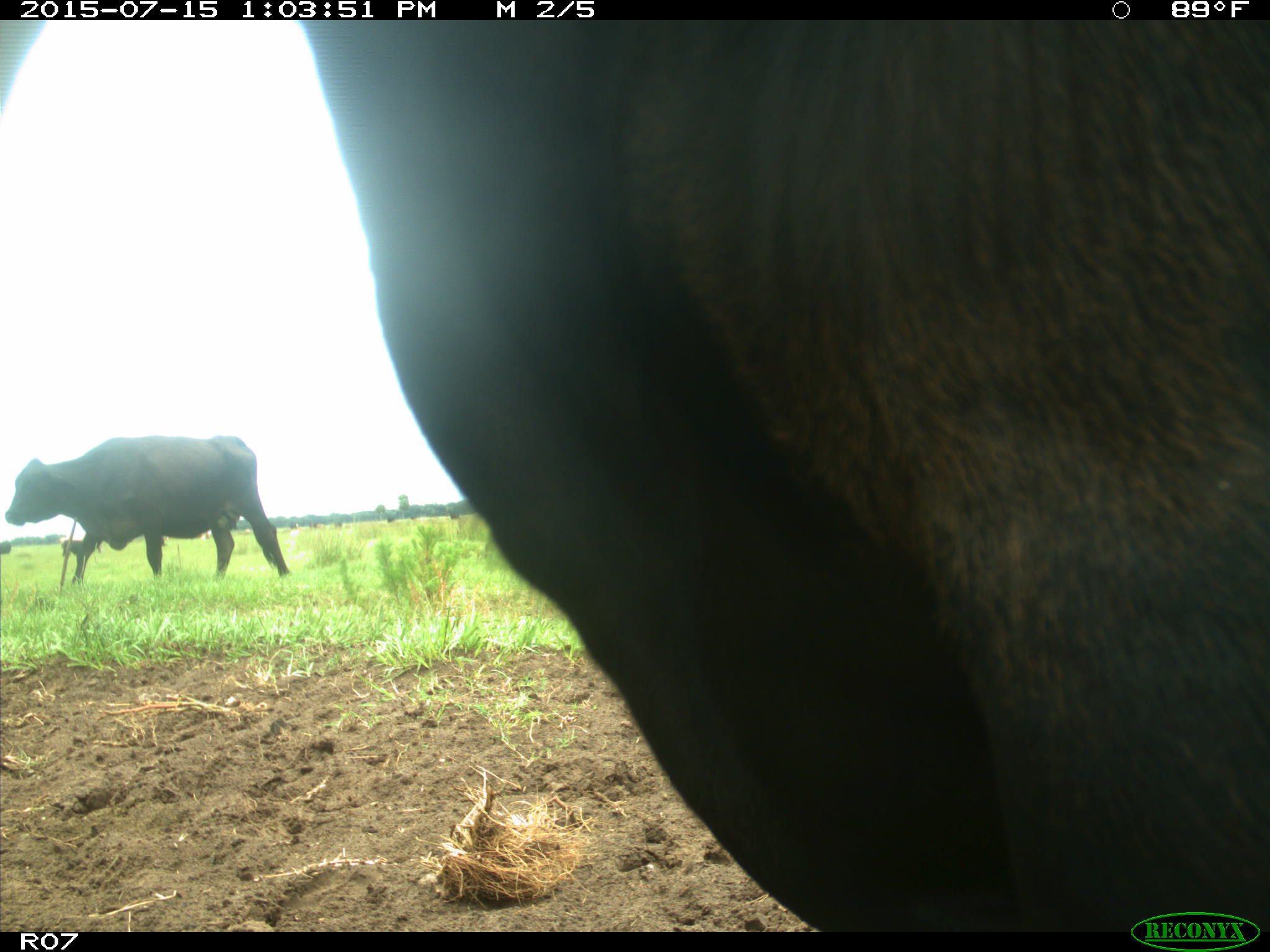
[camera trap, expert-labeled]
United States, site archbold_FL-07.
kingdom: Animalia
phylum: Chordata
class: Mammalia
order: Artiodactyla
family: Bovidae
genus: Bos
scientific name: Bos taurus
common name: domestic cow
Bos taurus (domestic cow).